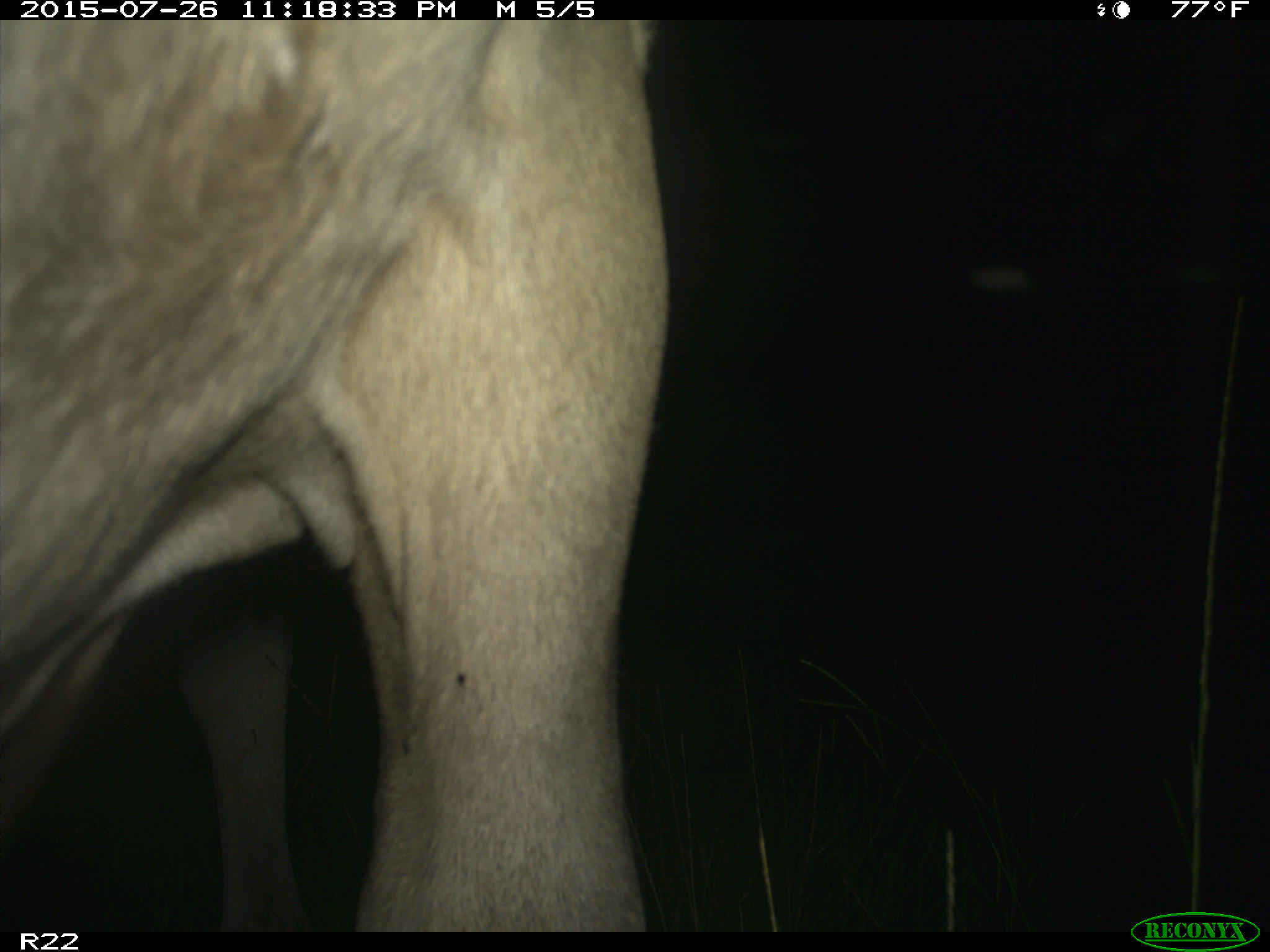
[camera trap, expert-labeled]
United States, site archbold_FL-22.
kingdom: Animalia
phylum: Chordata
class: Mammalia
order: Artiodactyla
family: Bovidae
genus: Bos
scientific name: Bos taurus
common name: domestic cow